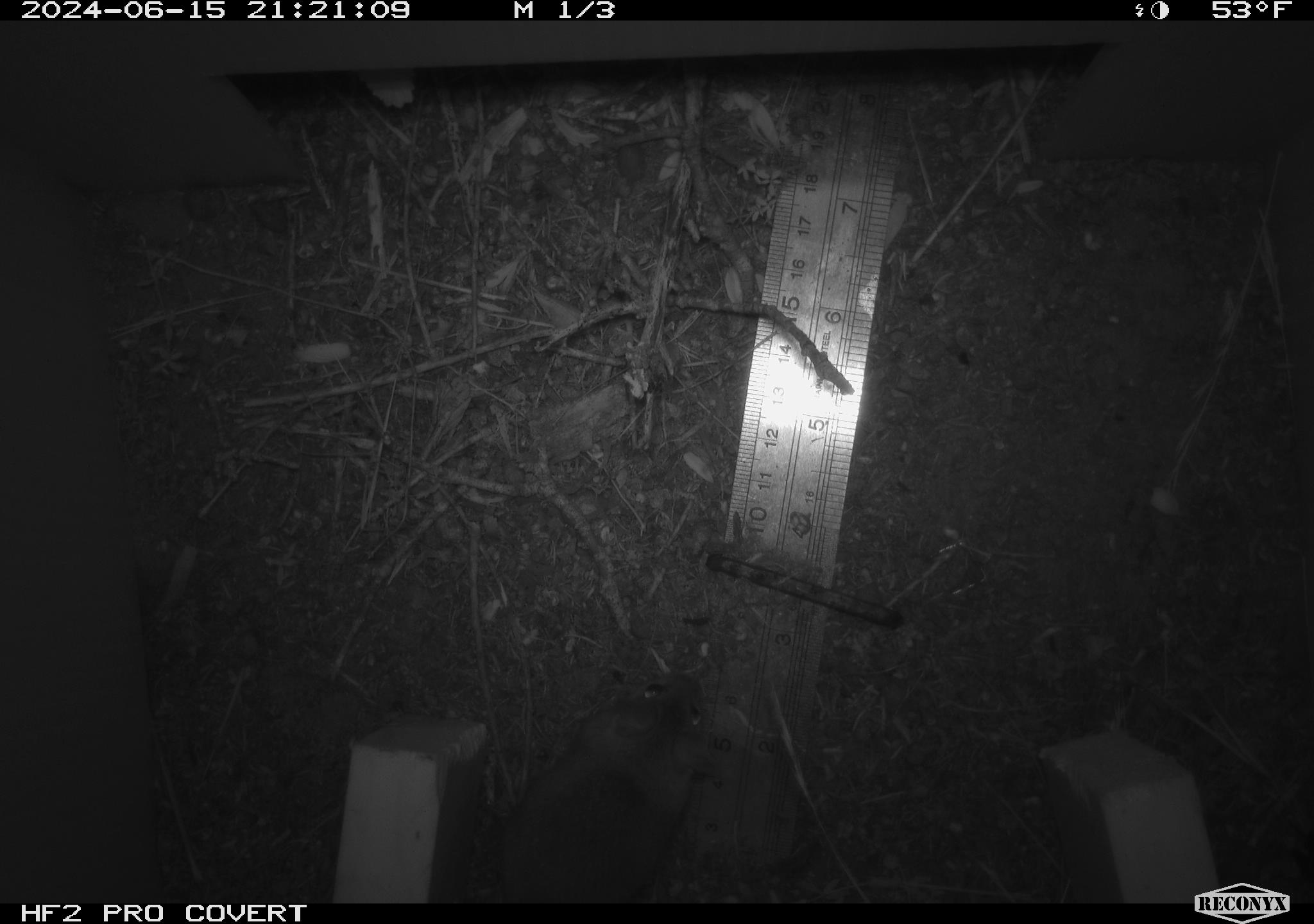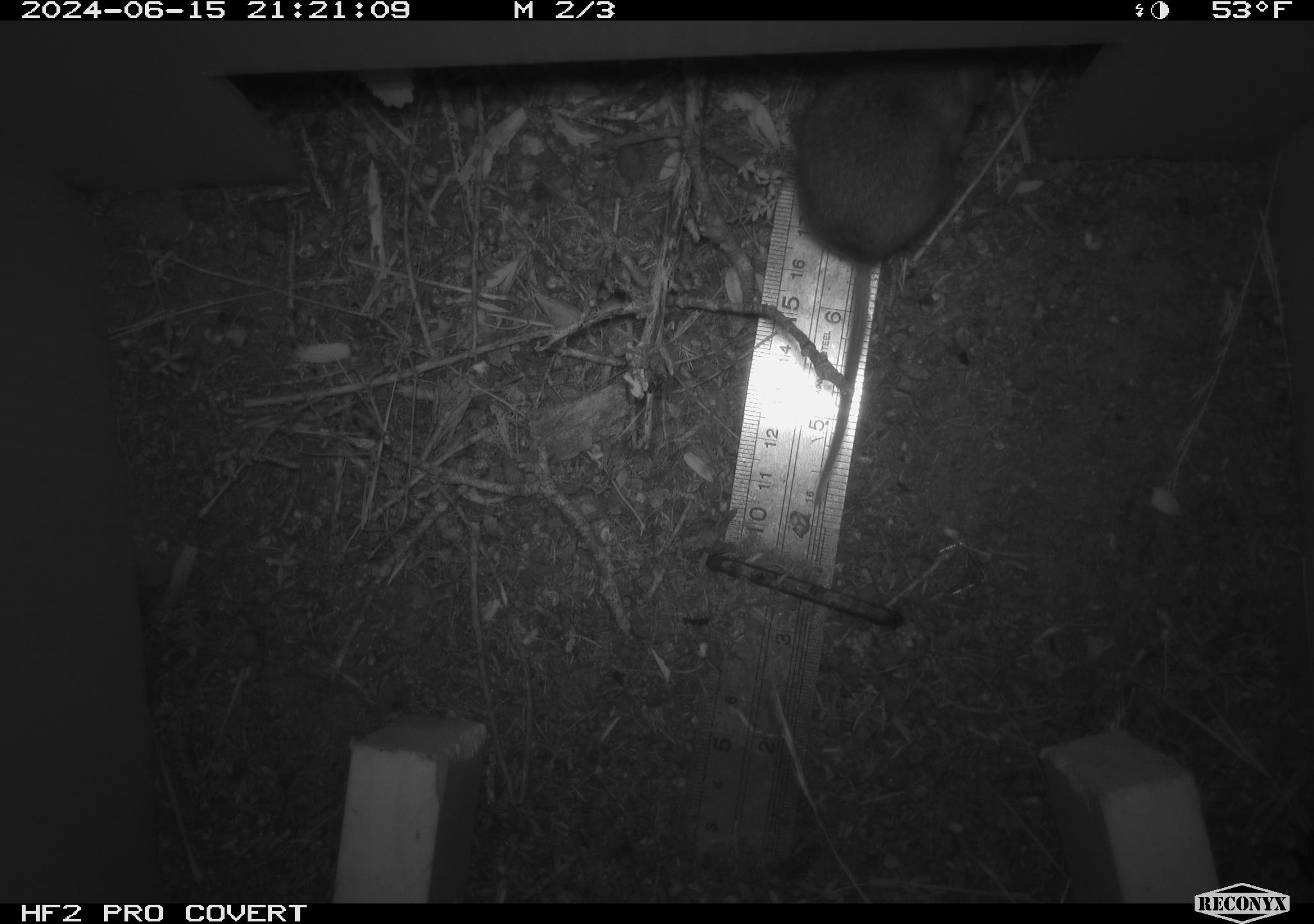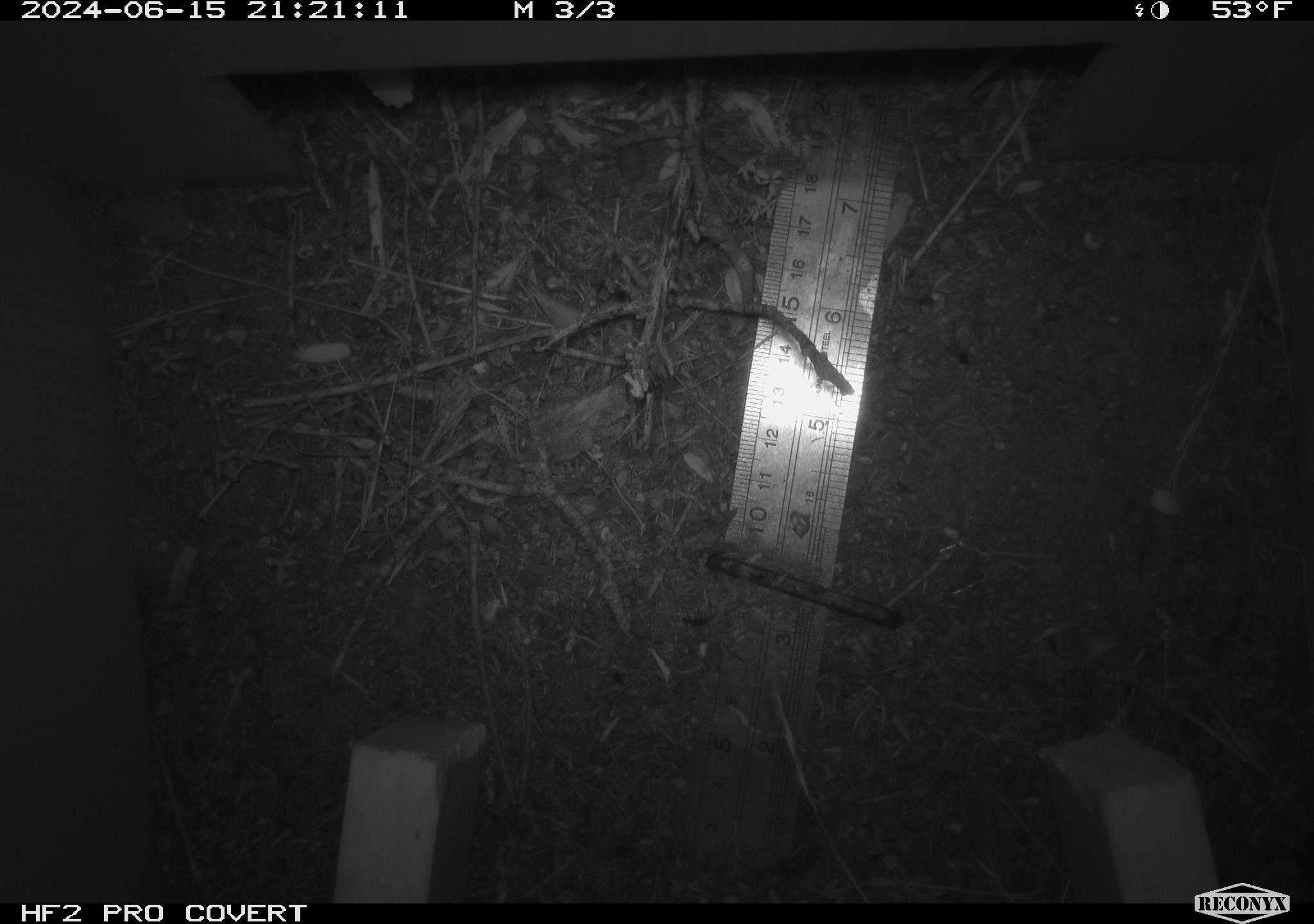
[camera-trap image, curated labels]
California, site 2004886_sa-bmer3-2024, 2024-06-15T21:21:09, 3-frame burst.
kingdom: Animalia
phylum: Chordata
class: Mammalia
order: Rodentia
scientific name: Rodentia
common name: mouse species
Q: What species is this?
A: Mouse species (Rodentia).